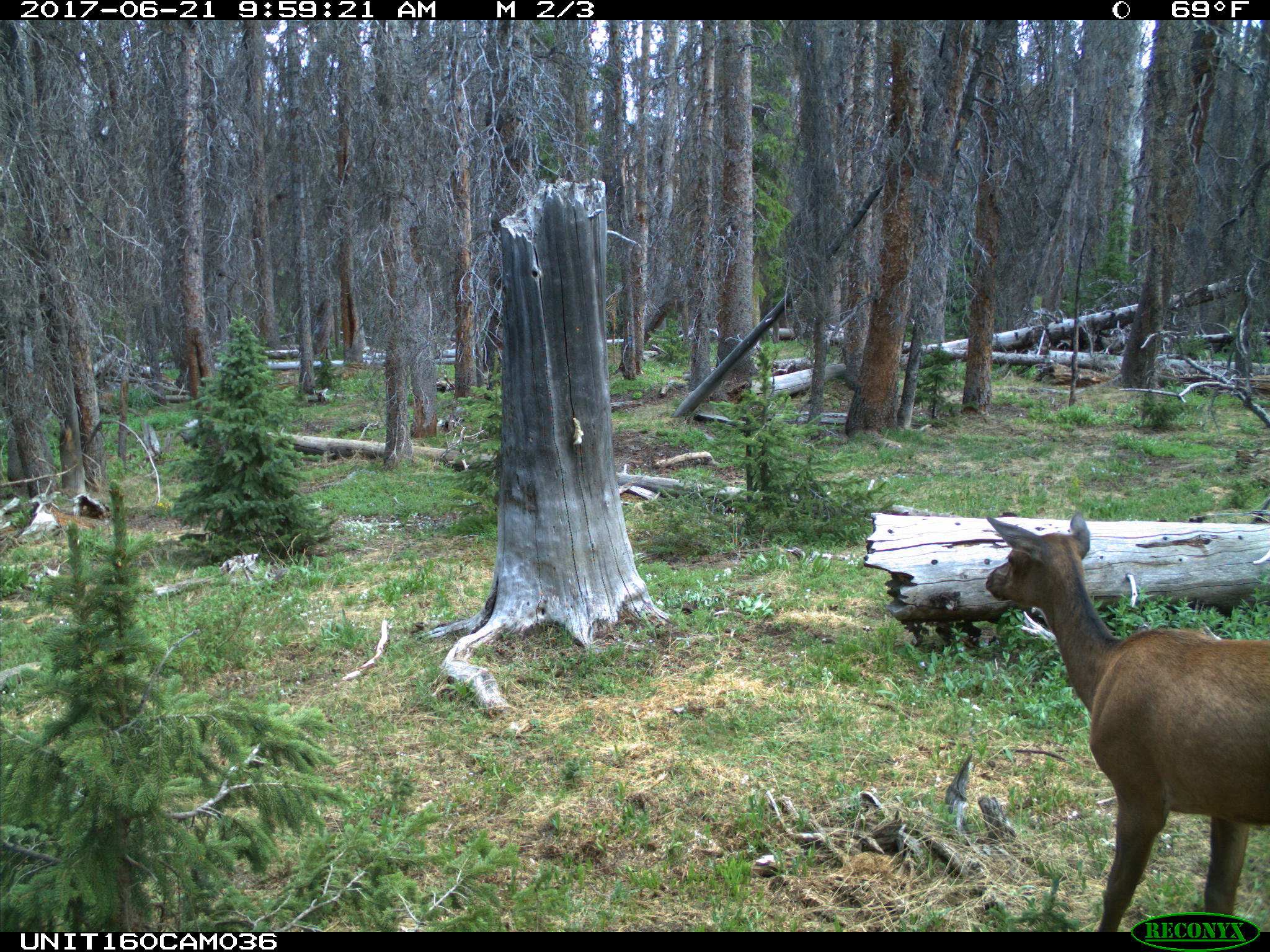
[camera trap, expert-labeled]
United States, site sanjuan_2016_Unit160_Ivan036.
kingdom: Animalia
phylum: Chordata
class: Mammalia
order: Artiodactyla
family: Cervidae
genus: Cervus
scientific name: Cervus elaphus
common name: red deer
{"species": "Cervus elaphus (red deer)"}